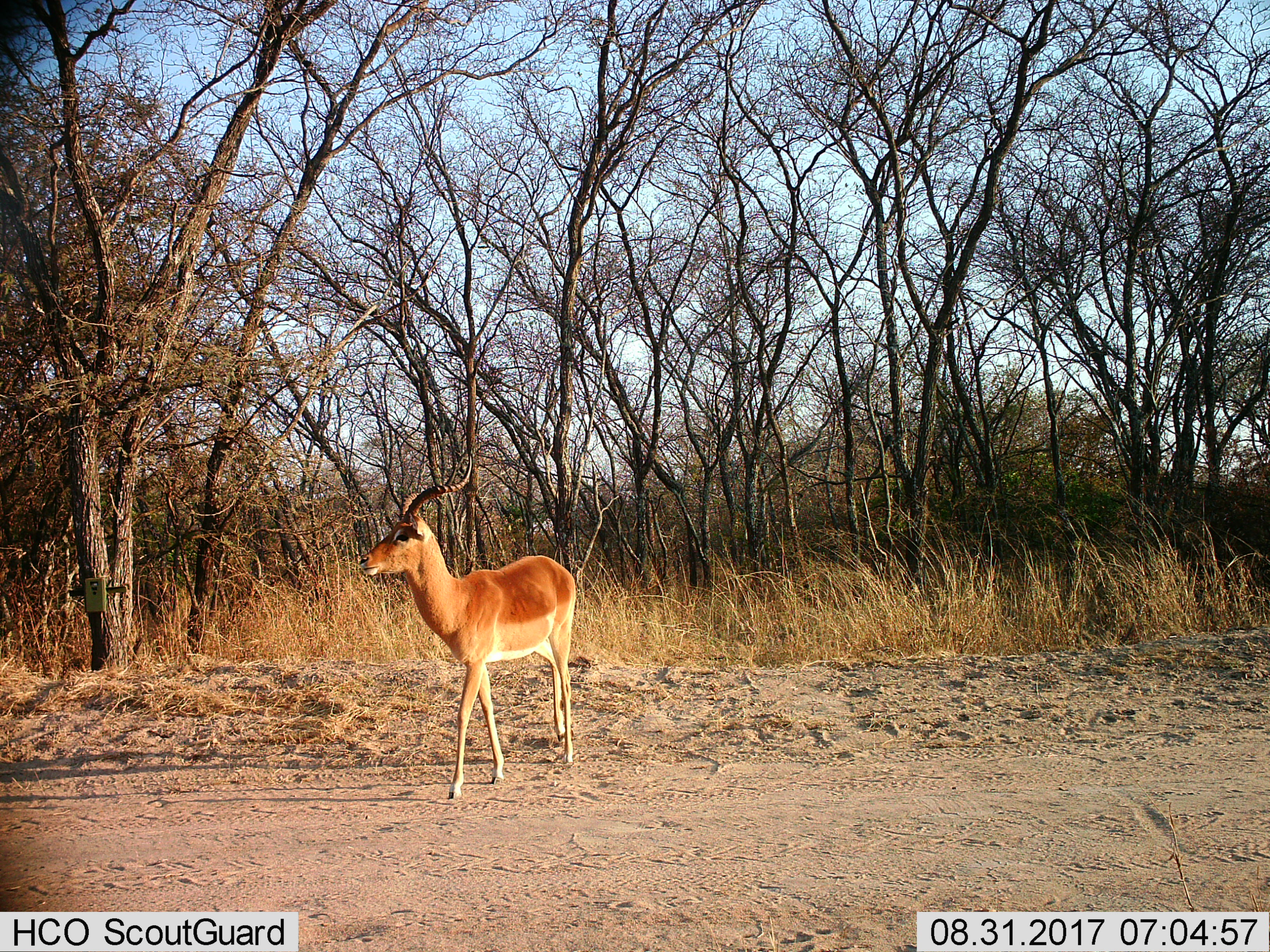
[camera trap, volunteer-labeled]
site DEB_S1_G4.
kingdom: Animalia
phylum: Chordata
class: Mammalia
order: Artiodactyla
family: Bovidae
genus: Aepyceros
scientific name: Aepyceros melampus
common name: impala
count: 1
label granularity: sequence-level